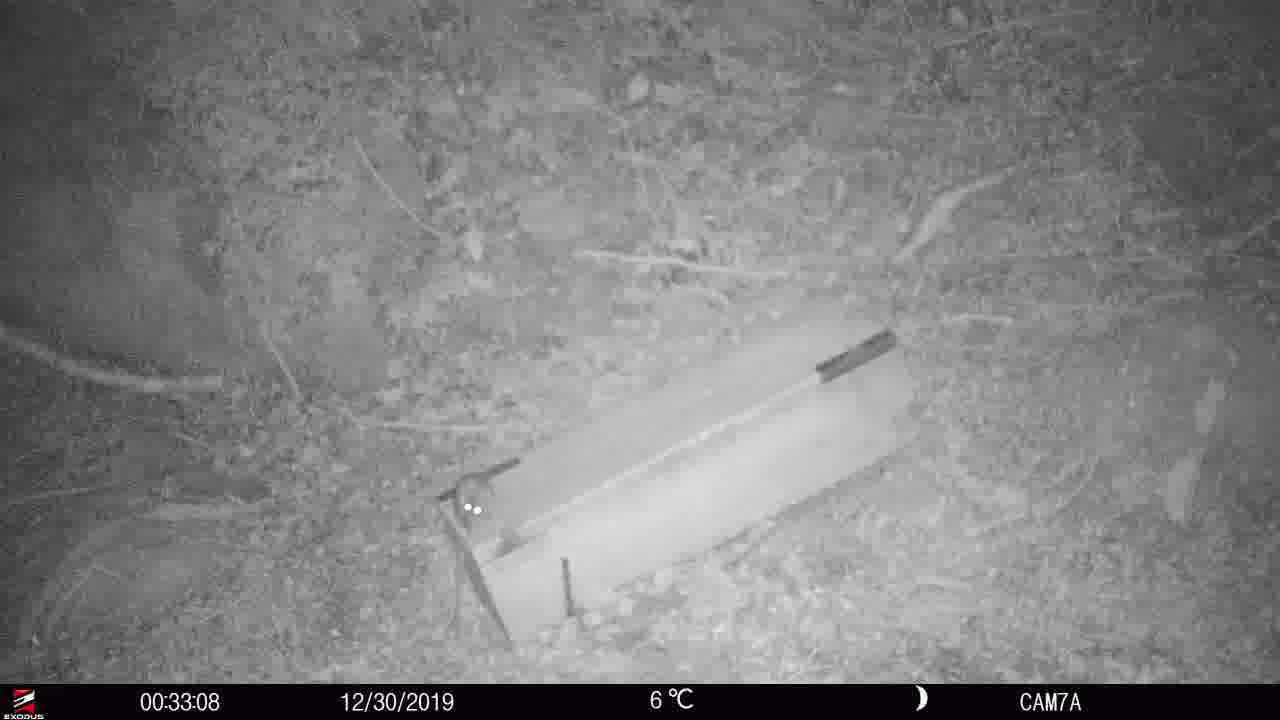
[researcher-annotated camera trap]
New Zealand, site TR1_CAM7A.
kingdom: Animalia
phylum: Chordata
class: Mammalia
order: Rodentia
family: Muridae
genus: Rattus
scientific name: Rattus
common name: rat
Rat (Rattus).